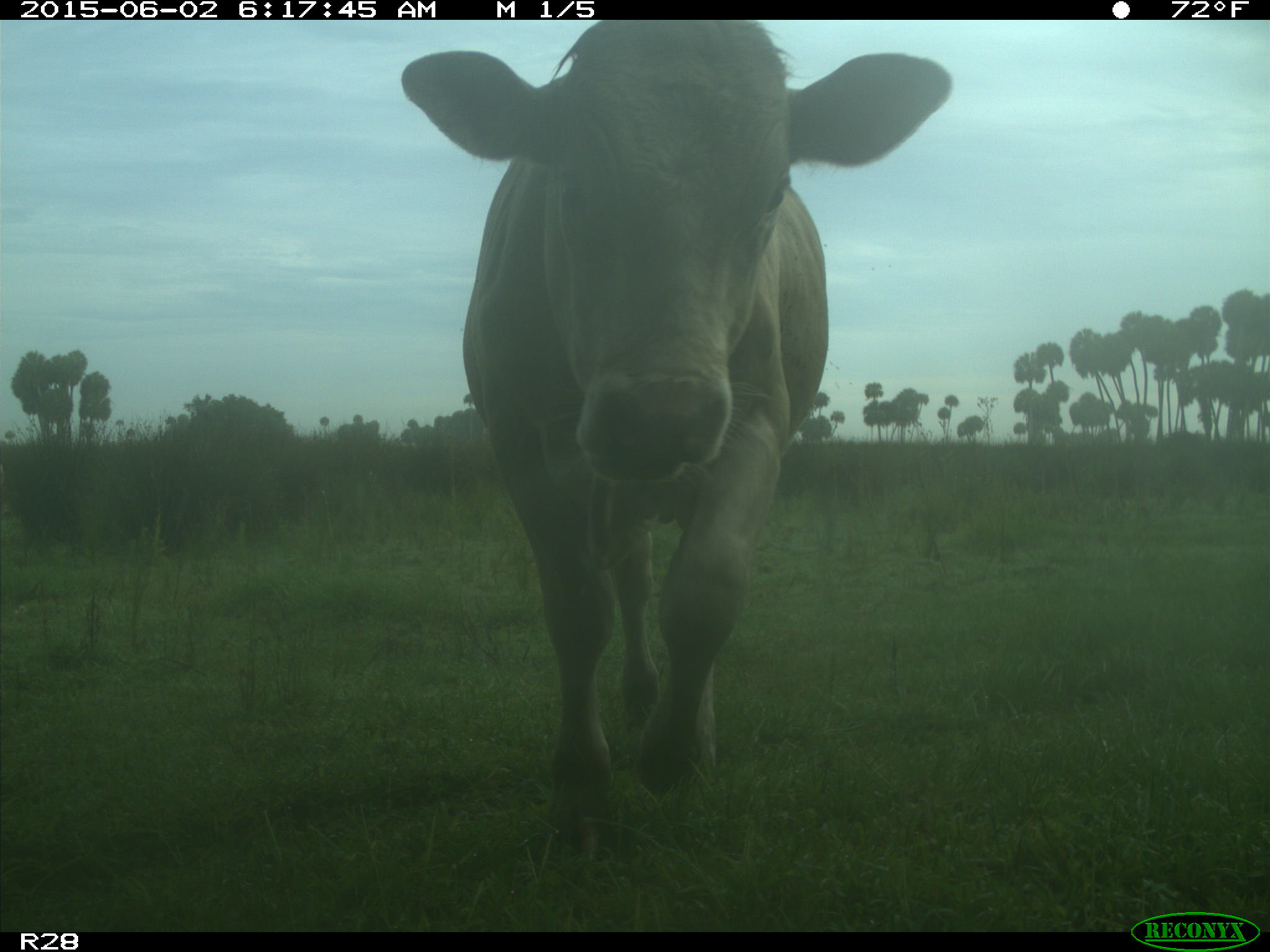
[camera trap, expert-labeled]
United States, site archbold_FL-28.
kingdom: Animalia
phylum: Chordata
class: Mammalia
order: Artiodactyla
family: Bovidae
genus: Bos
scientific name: Bos taurus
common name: domestic cow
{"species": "Bos taurus (domestic cow)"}